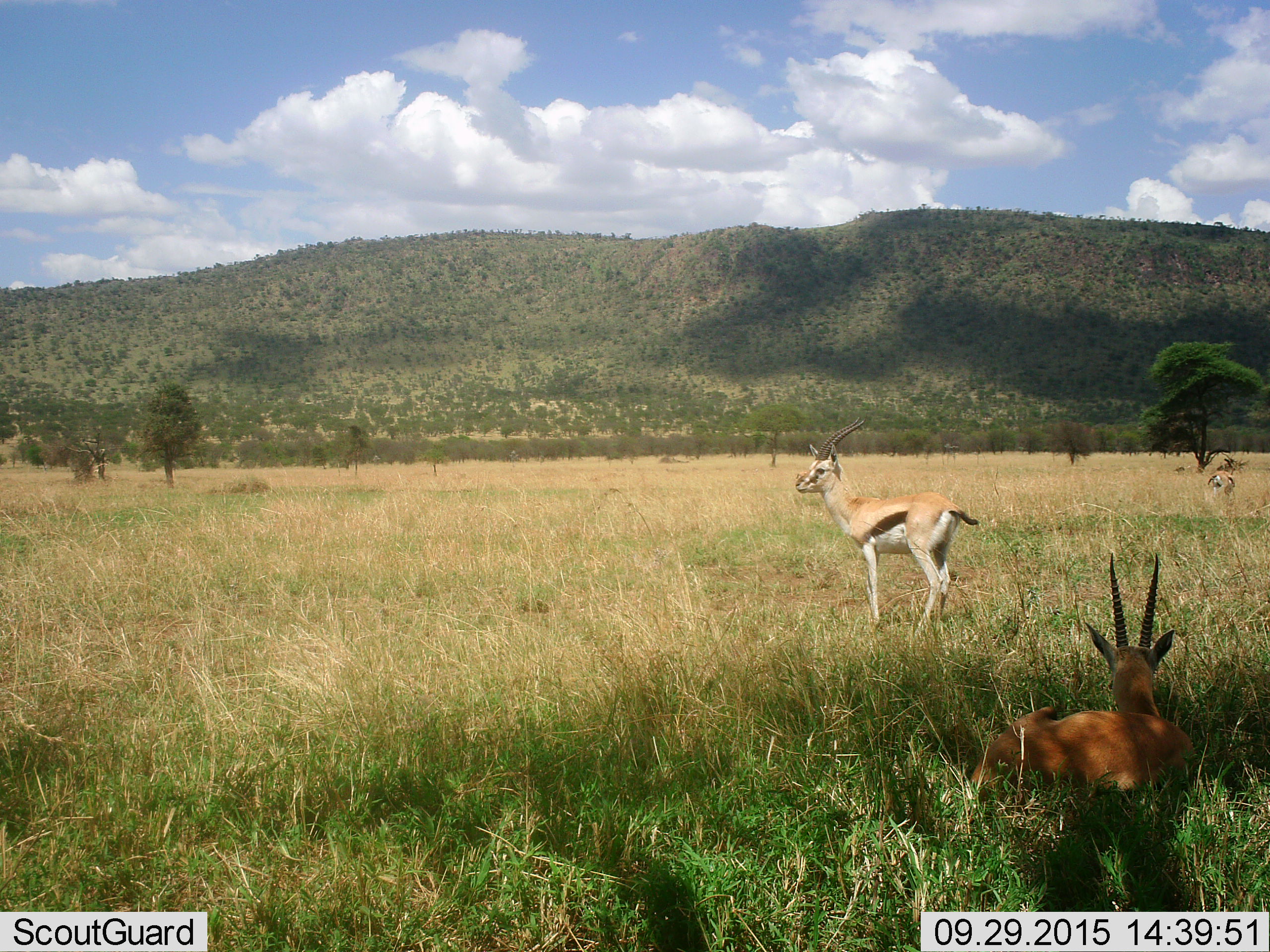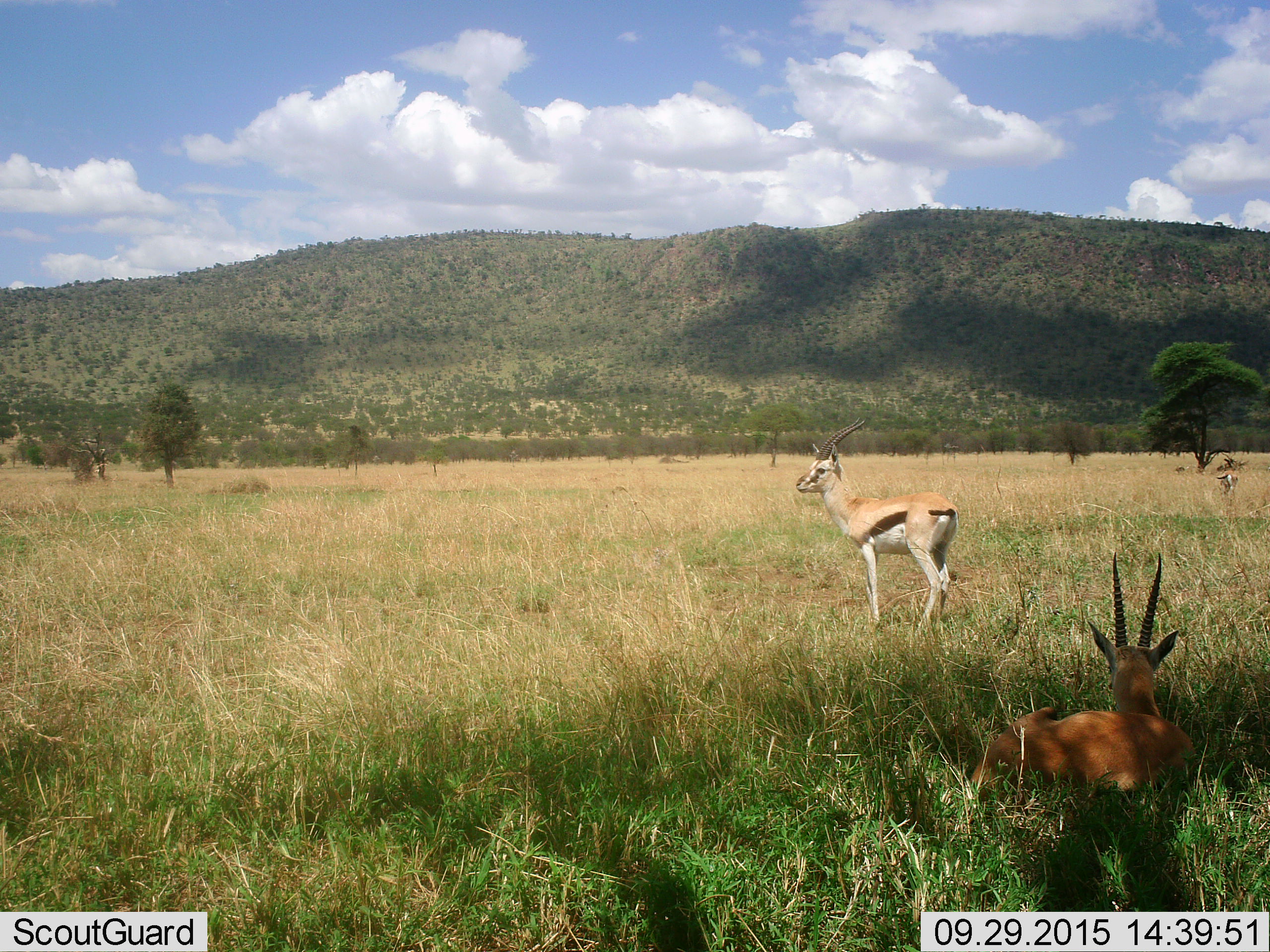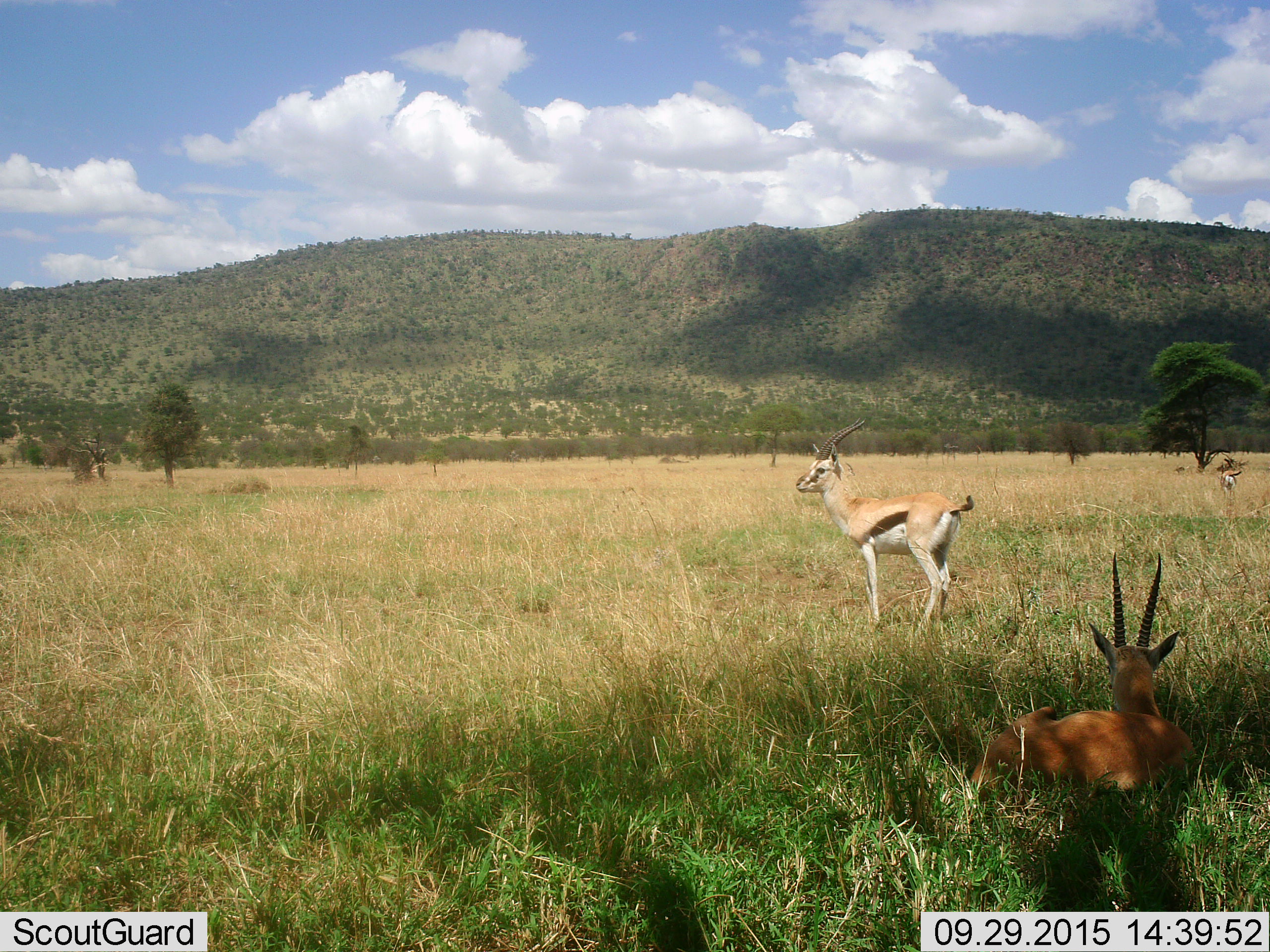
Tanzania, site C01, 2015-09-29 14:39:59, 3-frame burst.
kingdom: Animalia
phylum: Chordata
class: Mammalia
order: Artiodactyla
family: Bovidae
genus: Eudorcas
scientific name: Eudorcas thomsonii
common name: thomson's gazelle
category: gazellethomsons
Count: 3.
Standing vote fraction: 100%.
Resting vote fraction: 93%.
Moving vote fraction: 7%.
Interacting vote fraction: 0%.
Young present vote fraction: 0%.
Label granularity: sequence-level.